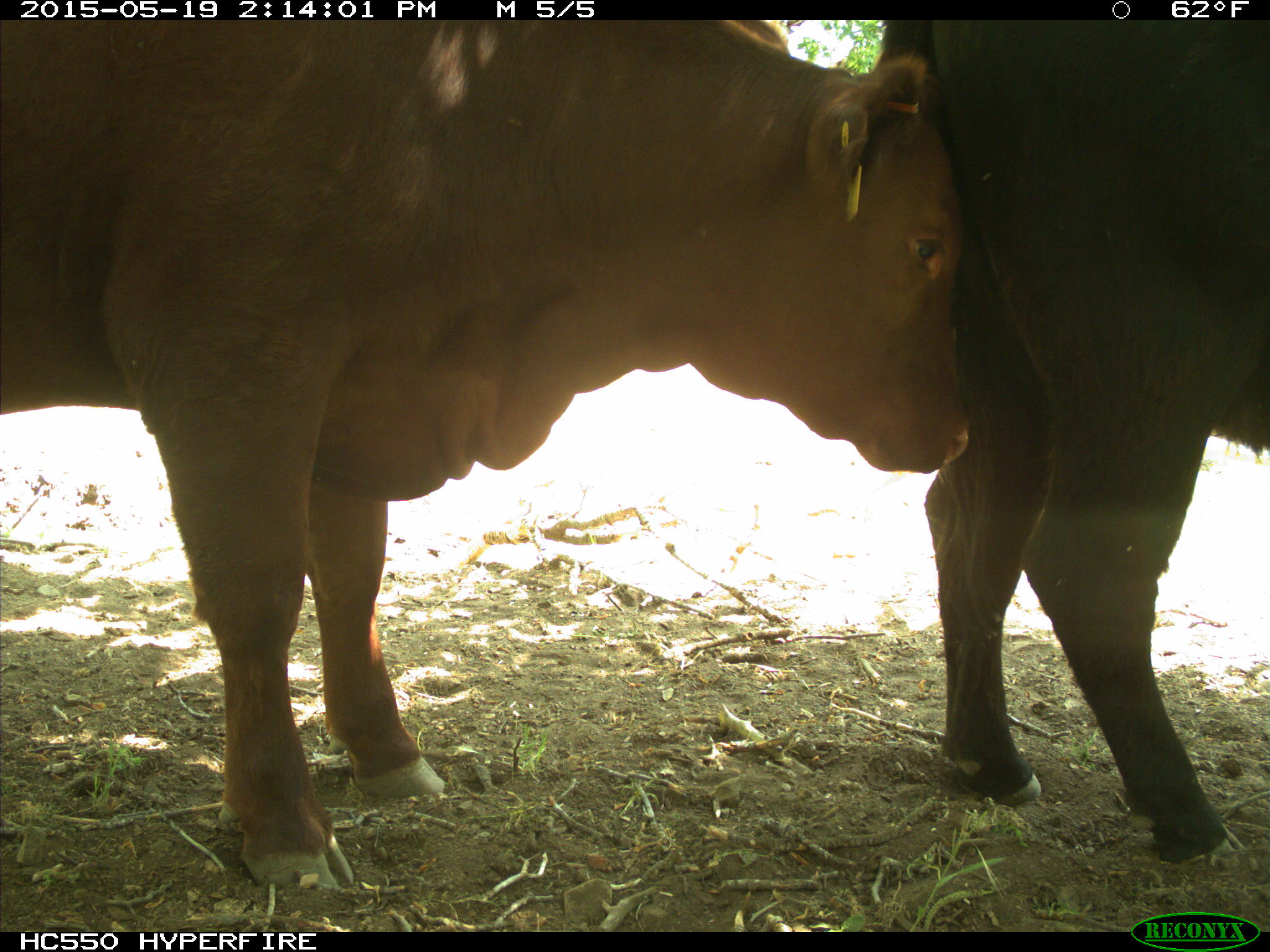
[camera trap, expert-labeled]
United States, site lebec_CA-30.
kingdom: Animalia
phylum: Chordata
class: Mammalia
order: Artiodactyla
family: Bovidae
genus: Bos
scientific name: Bos taurus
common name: domestic cow